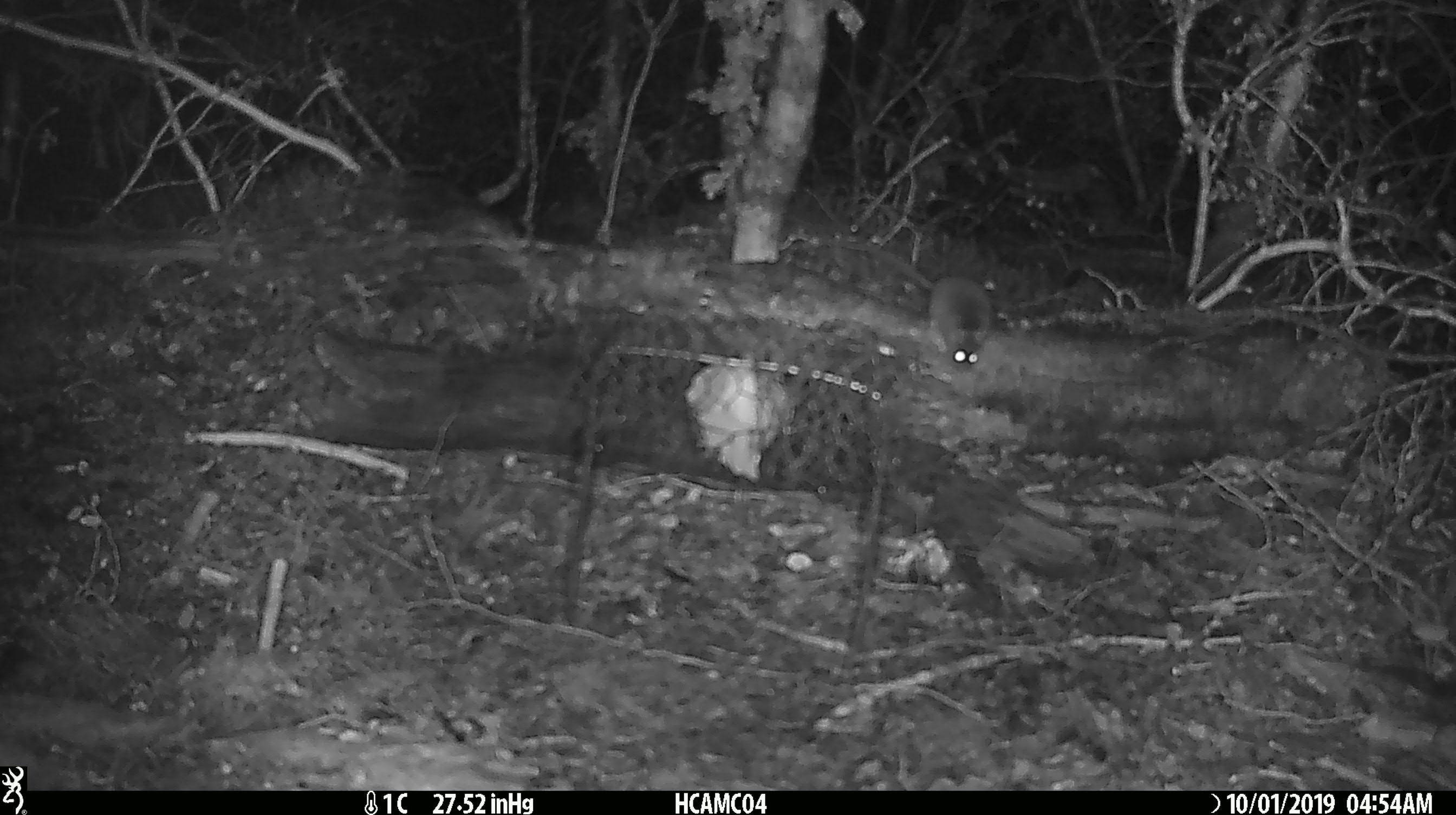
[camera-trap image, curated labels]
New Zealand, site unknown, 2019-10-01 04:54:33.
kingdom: Animalia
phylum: Chordata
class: Mammalia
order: Rodentia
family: Muridae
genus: Mus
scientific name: Mus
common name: mouse